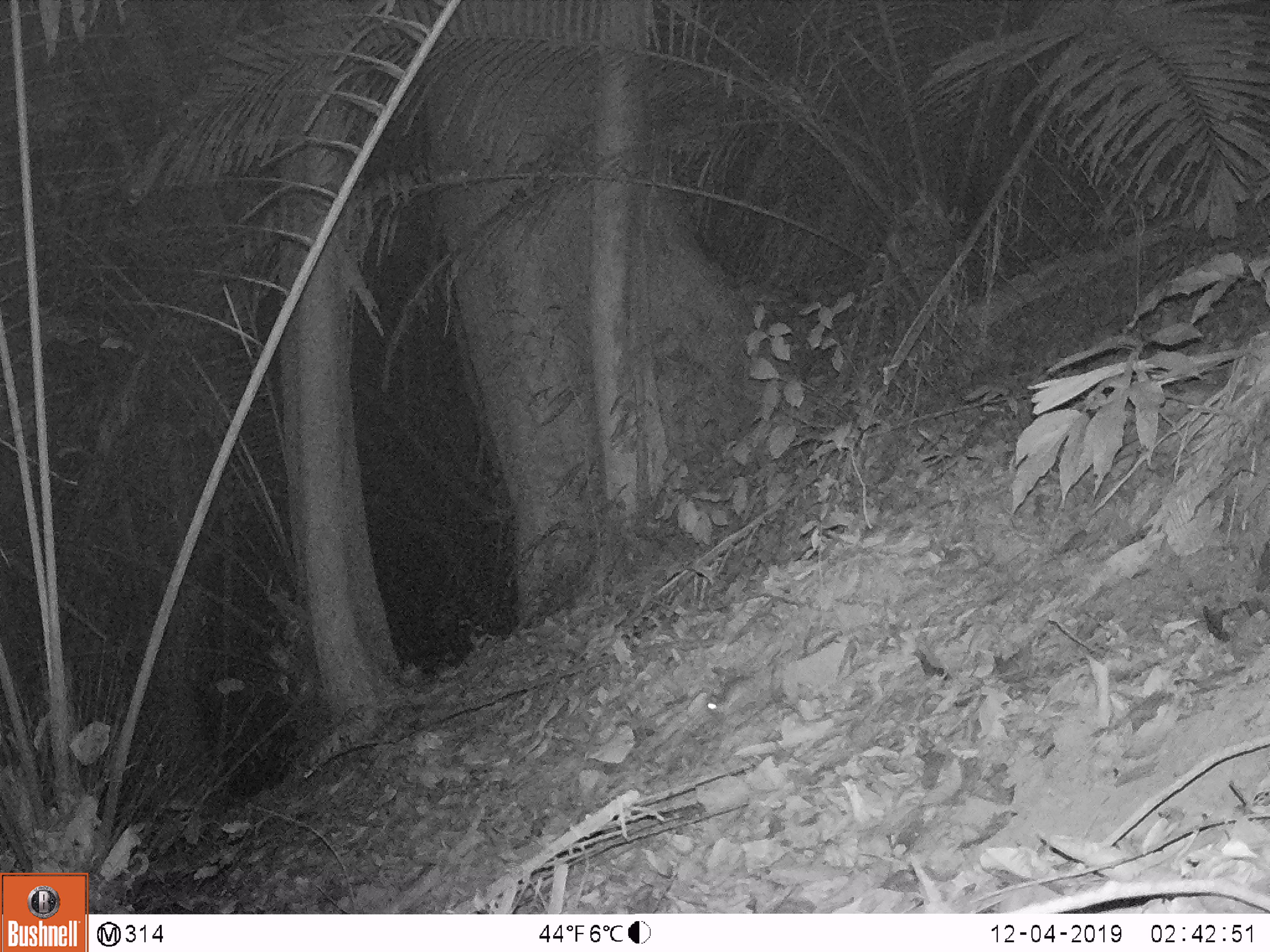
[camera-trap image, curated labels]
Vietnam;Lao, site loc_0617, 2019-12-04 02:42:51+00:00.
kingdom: Animalia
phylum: Chordata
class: Mammalia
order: Rodentia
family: Muridae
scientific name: Muridae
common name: old-world mice and rats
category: unidentified murid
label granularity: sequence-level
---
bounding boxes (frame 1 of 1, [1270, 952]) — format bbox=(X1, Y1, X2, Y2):
unidentified murid: bbox=(705, 674, 757, 711)